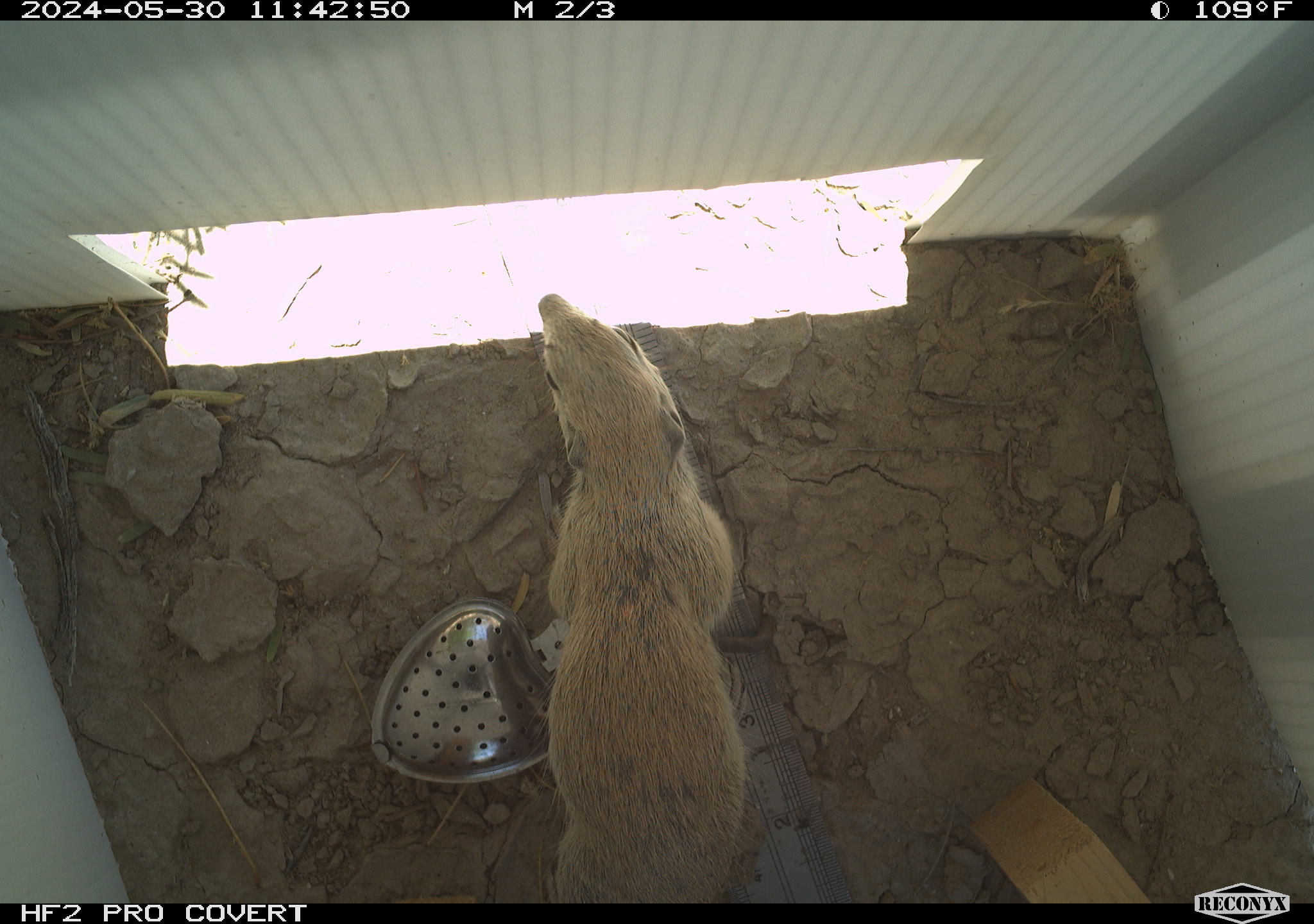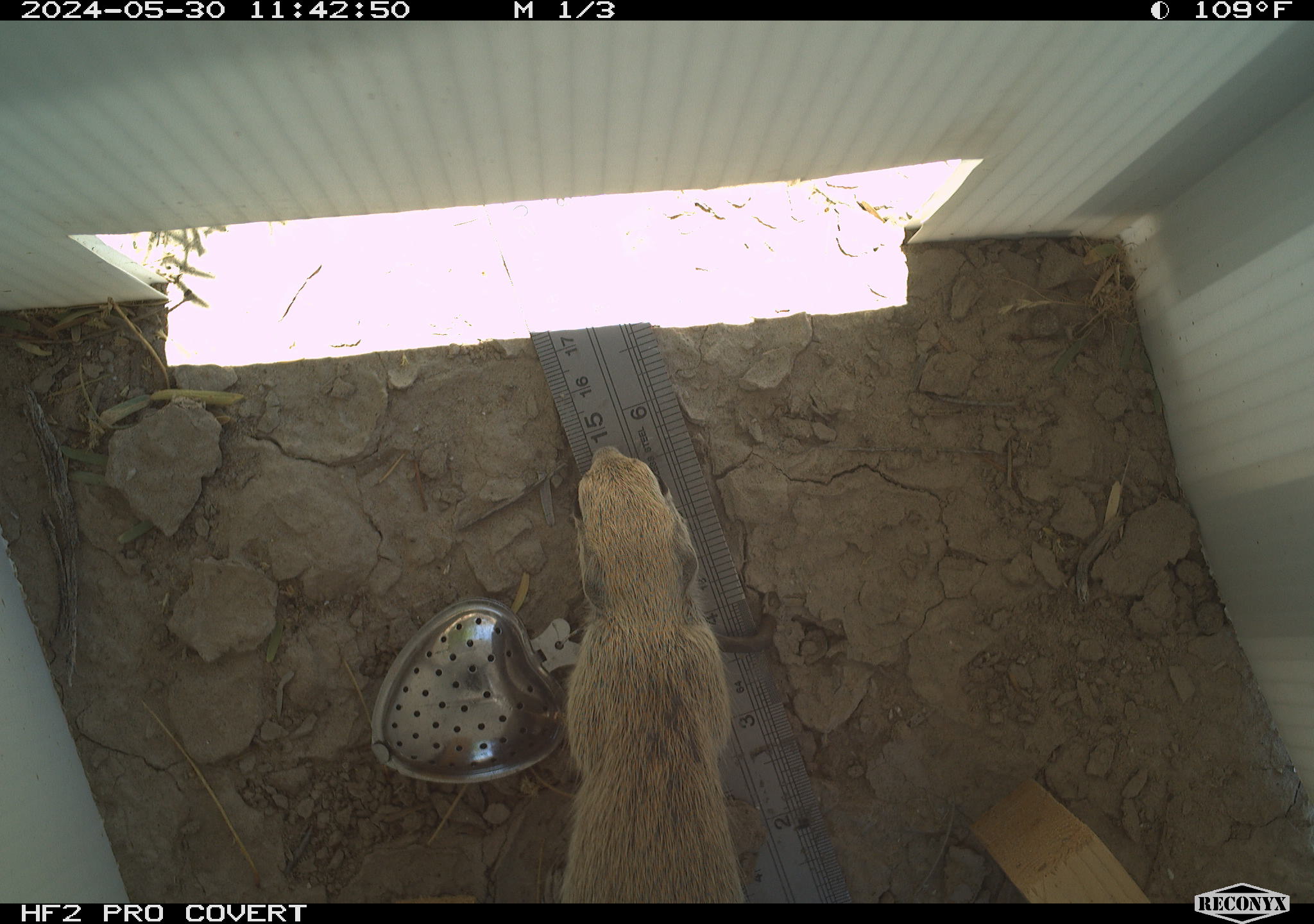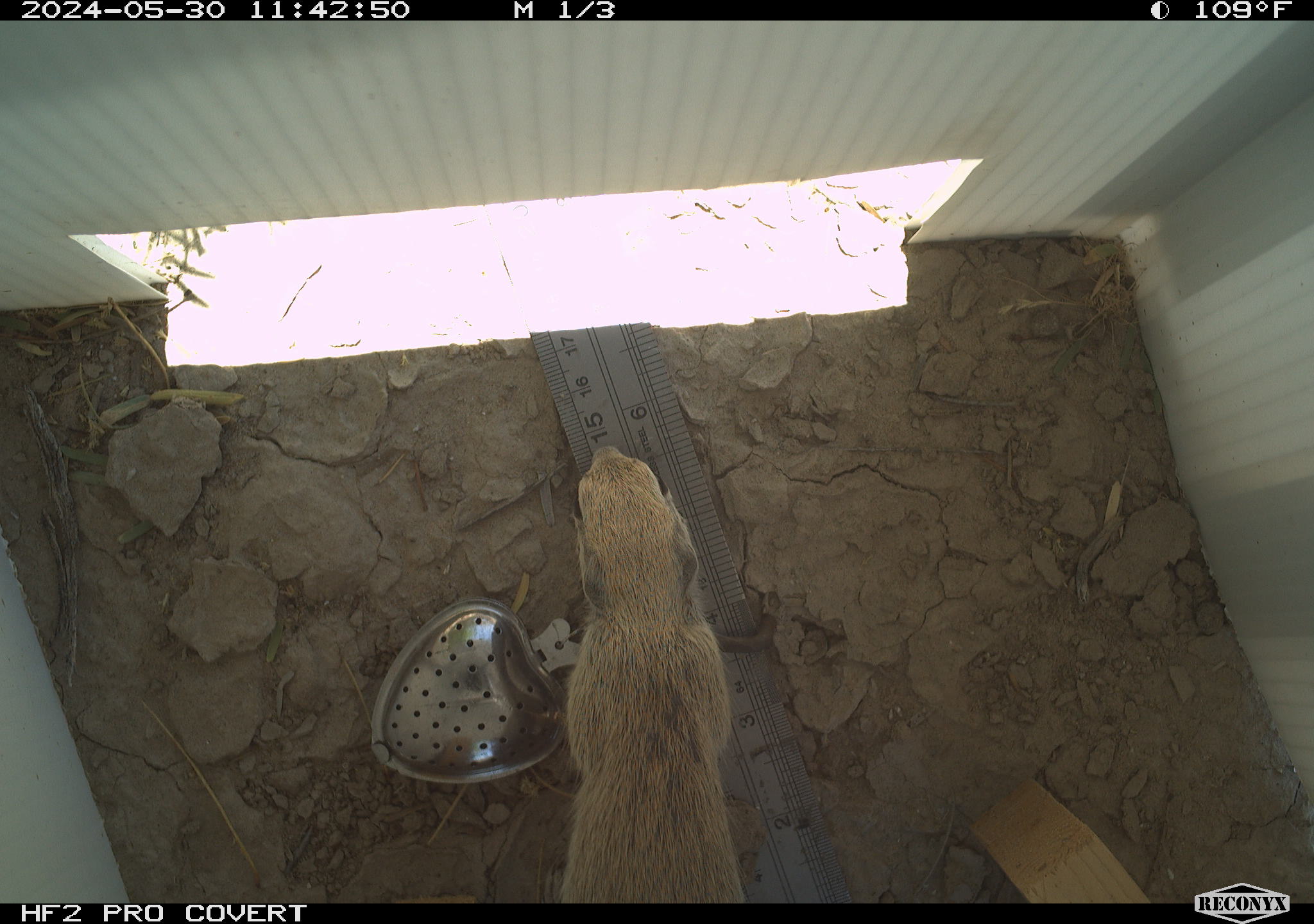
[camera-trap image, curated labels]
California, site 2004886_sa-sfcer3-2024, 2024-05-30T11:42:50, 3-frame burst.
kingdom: Animalia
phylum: Chordata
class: Mammalia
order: Rodentia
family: Sciuridae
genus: Xerospermophilus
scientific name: Xerospermophilus tereticaudus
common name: round-tailed ground squirrel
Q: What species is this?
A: Round-tailed ground squirrel (Xerospermophilus tereticaudus).